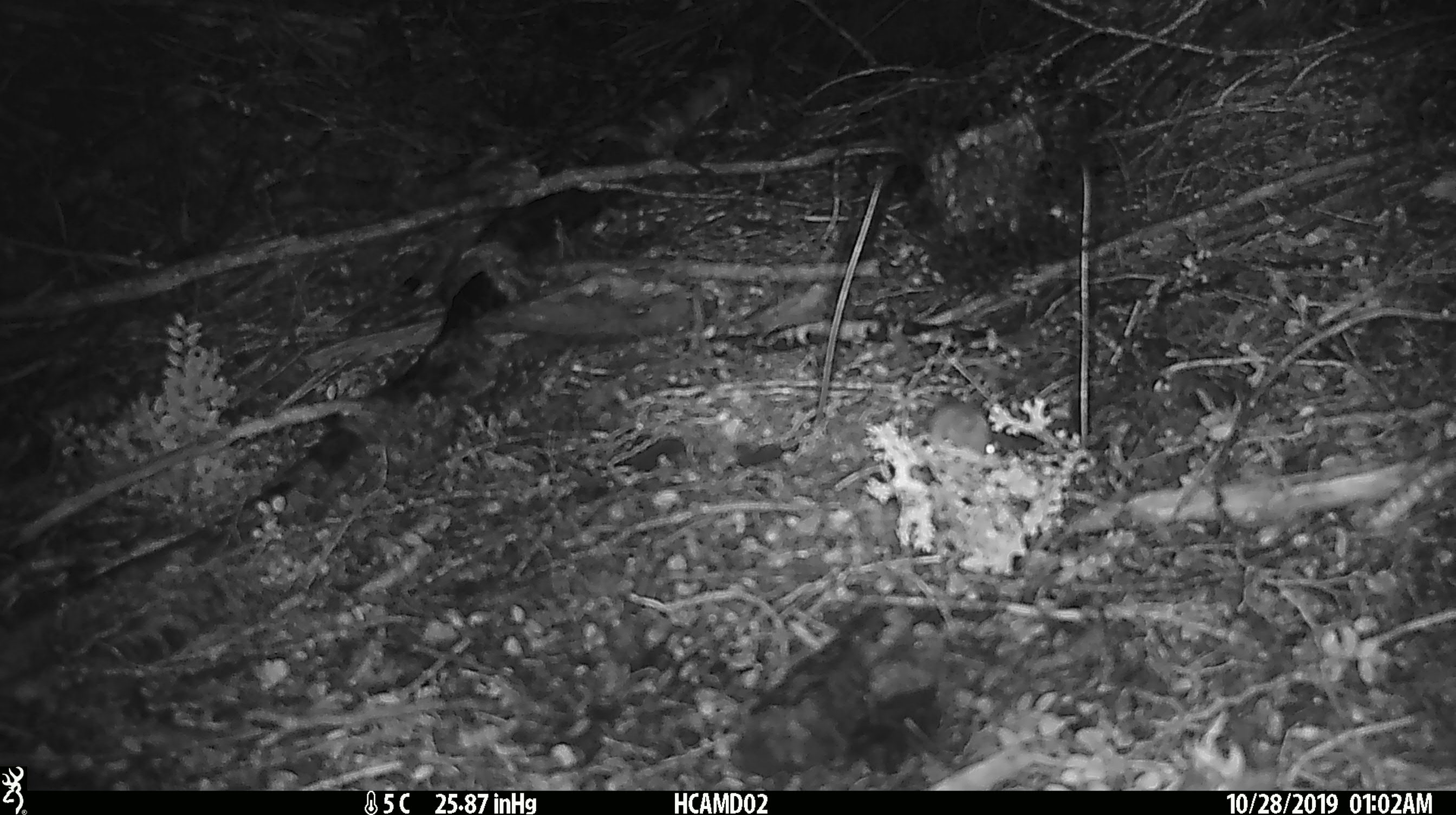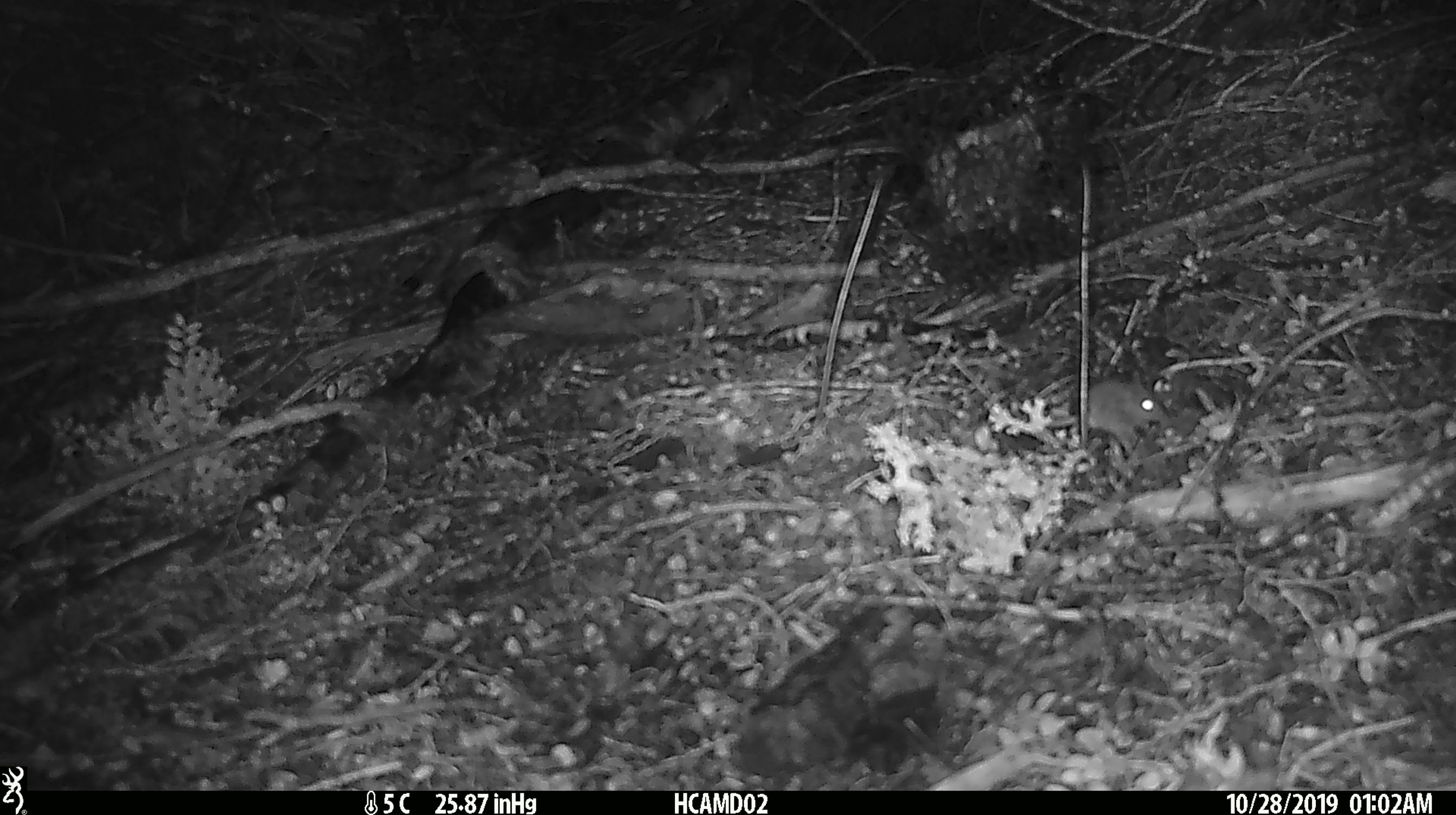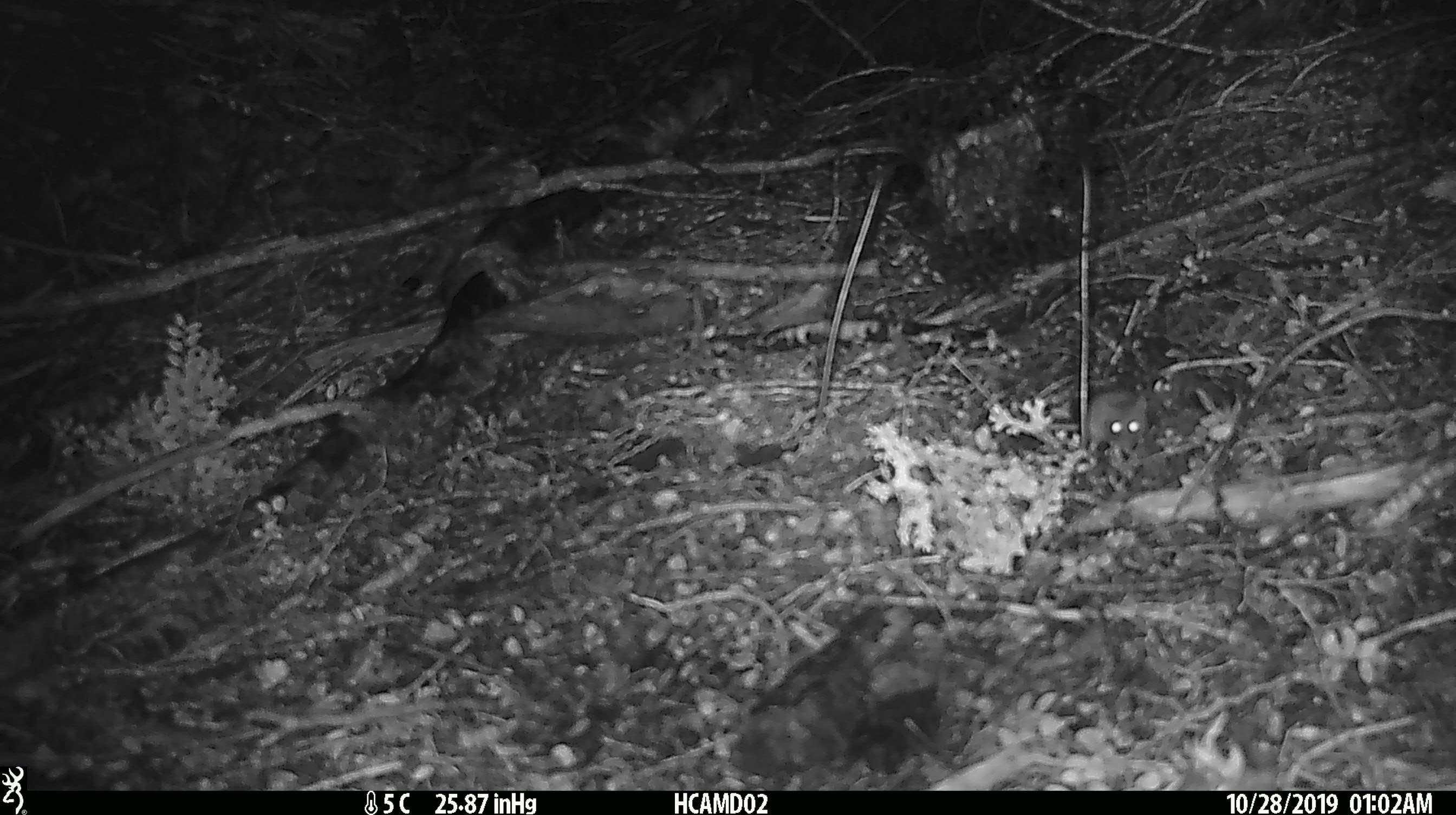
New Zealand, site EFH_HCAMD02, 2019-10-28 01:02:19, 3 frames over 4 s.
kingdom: Animalia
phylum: Chordata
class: Mammalia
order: Rodentia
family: Muridae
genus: Mus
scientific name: Mus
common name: mouse